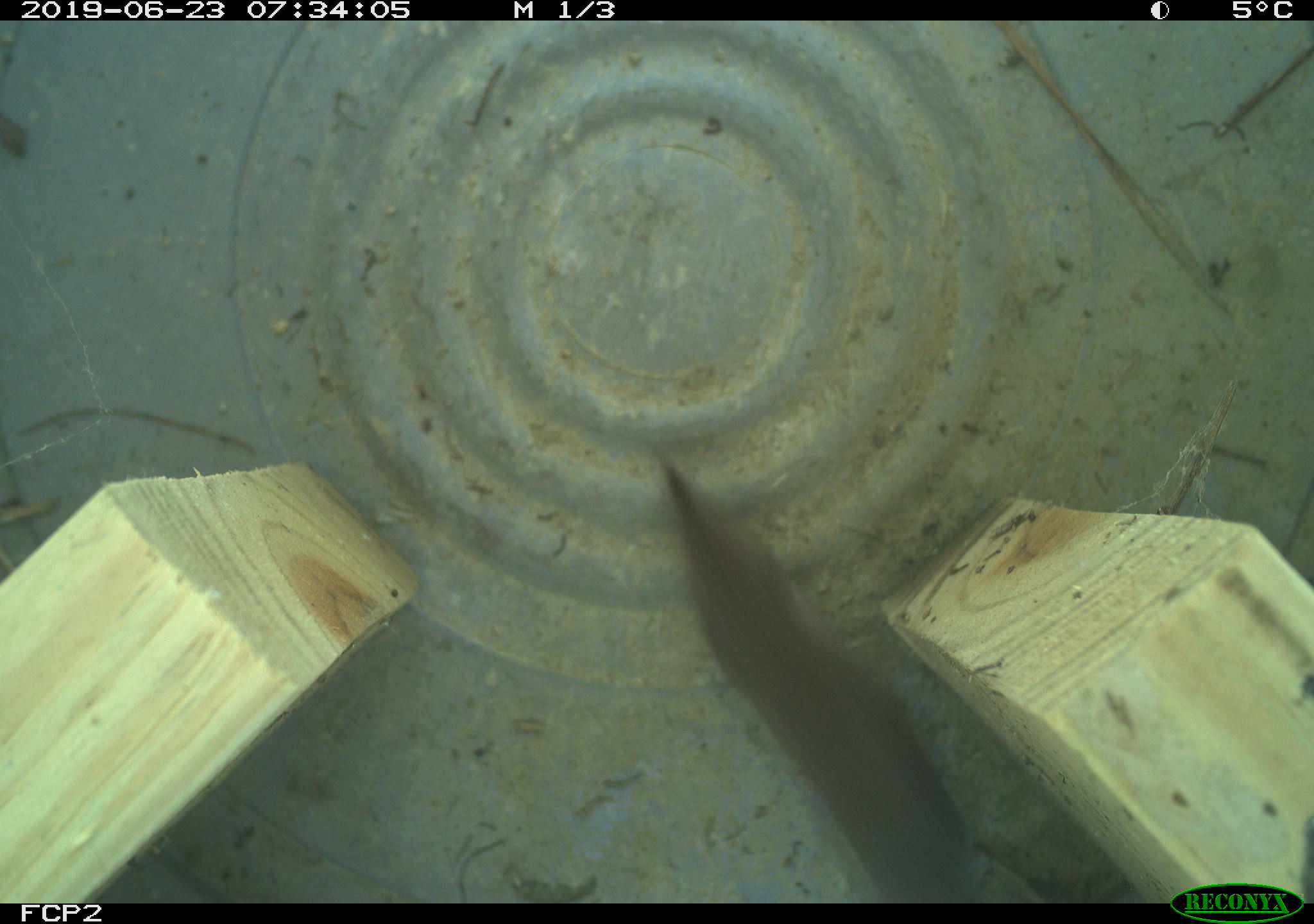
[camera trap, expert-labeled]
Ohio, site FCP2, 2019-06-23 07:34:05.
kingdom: Animalia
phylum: Chordata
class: Mammalia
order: Eulipotyphla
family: Soricidae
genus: Sorex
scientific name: Sorex cinereus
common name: masked shrew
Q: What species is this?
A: Masked shrew (Sorex cinereus).